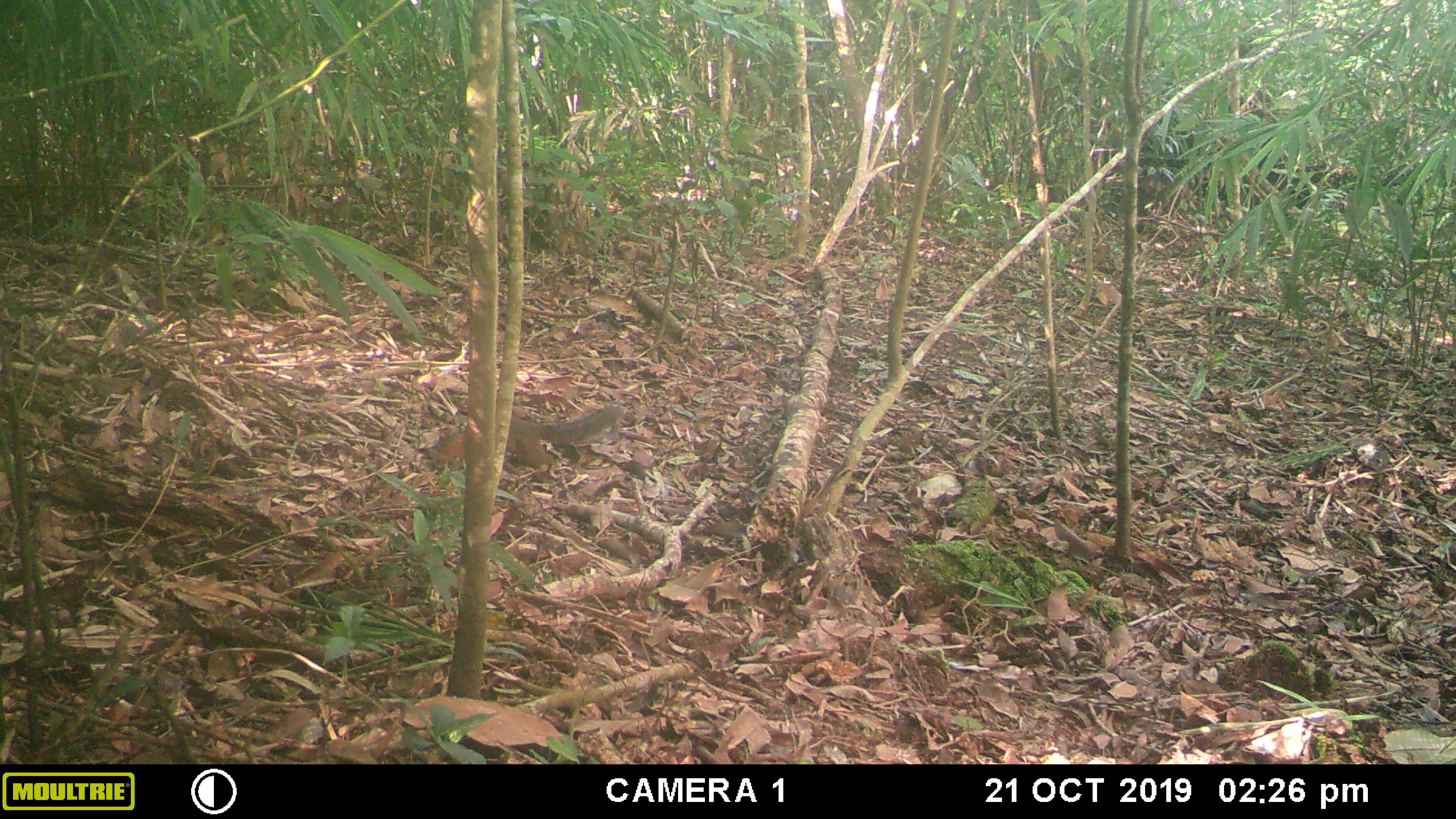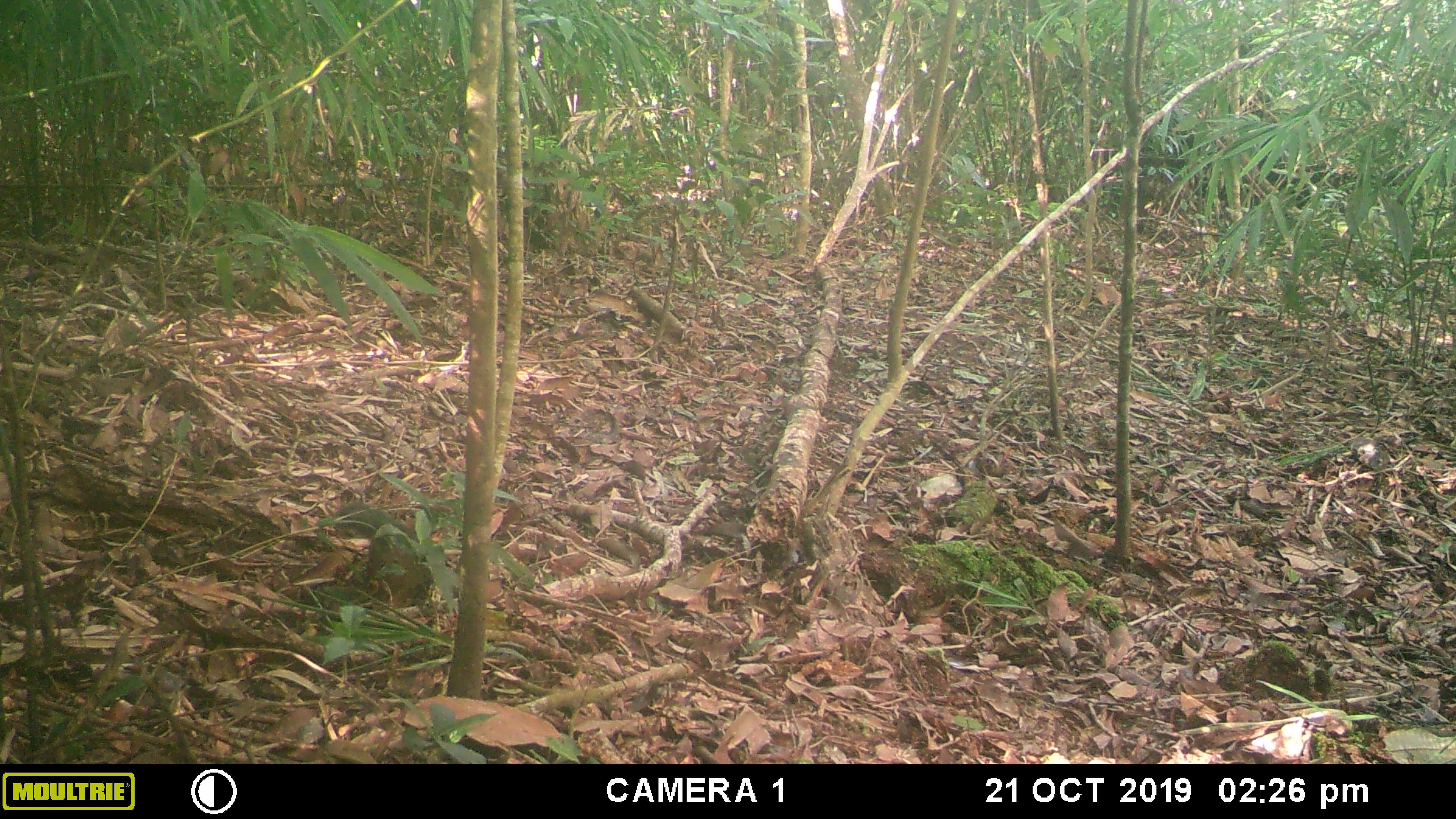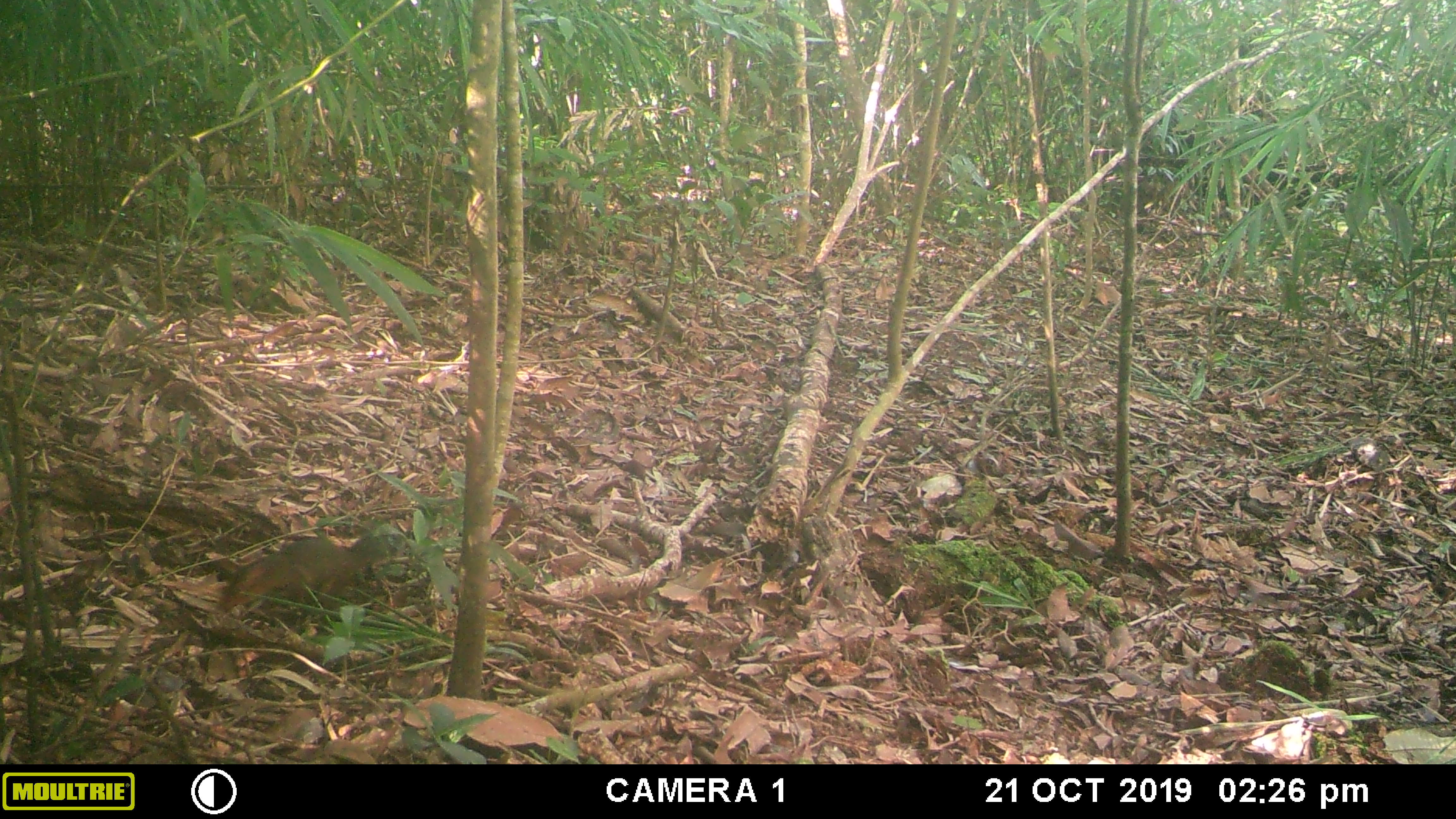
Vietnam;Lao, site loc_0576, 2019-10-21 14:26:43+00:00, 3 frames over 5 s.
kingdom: Animalia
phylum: Chordata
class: Mammalia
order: Rodentia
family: Sciuridae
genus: Dremomys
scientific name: Dremomys rufigenis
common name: red-cheeked squirrel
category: red cheeked squirrel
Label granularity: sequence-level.